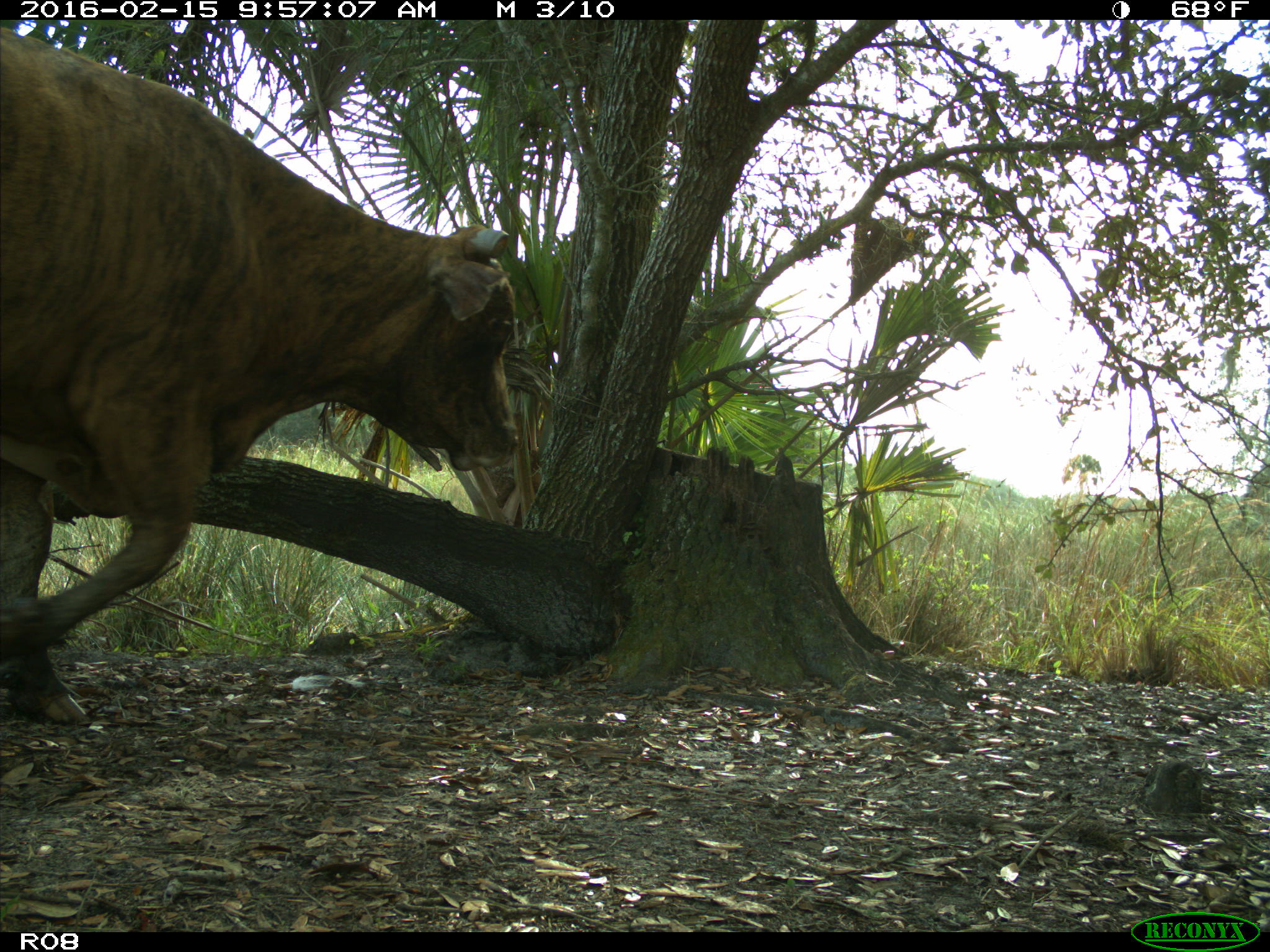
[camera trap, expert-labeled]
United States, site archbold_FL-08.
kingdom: Animalia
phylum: Chordata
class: Mammalia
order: Artiodactyla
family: Bovidae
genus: Bos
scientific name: Bos taurus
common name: domestic cow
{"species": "Bos taurus (domestic cow)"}